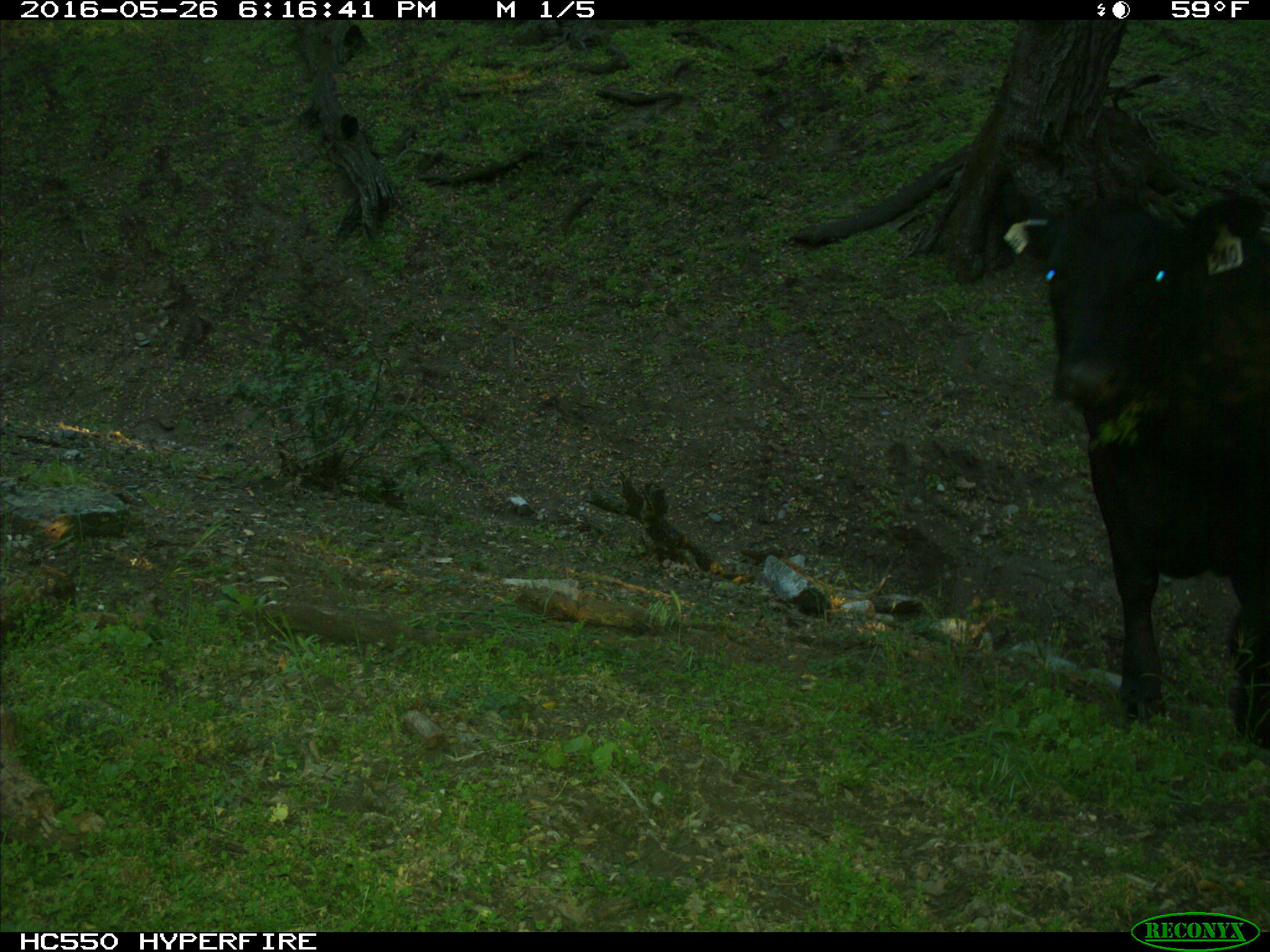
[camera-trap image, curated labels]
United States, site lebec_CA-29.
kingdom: Animalia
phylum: Chordata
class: Mammalia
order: Artiodactyla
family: Bovidae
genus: Bos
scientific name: Bos taurus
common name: domestic cow